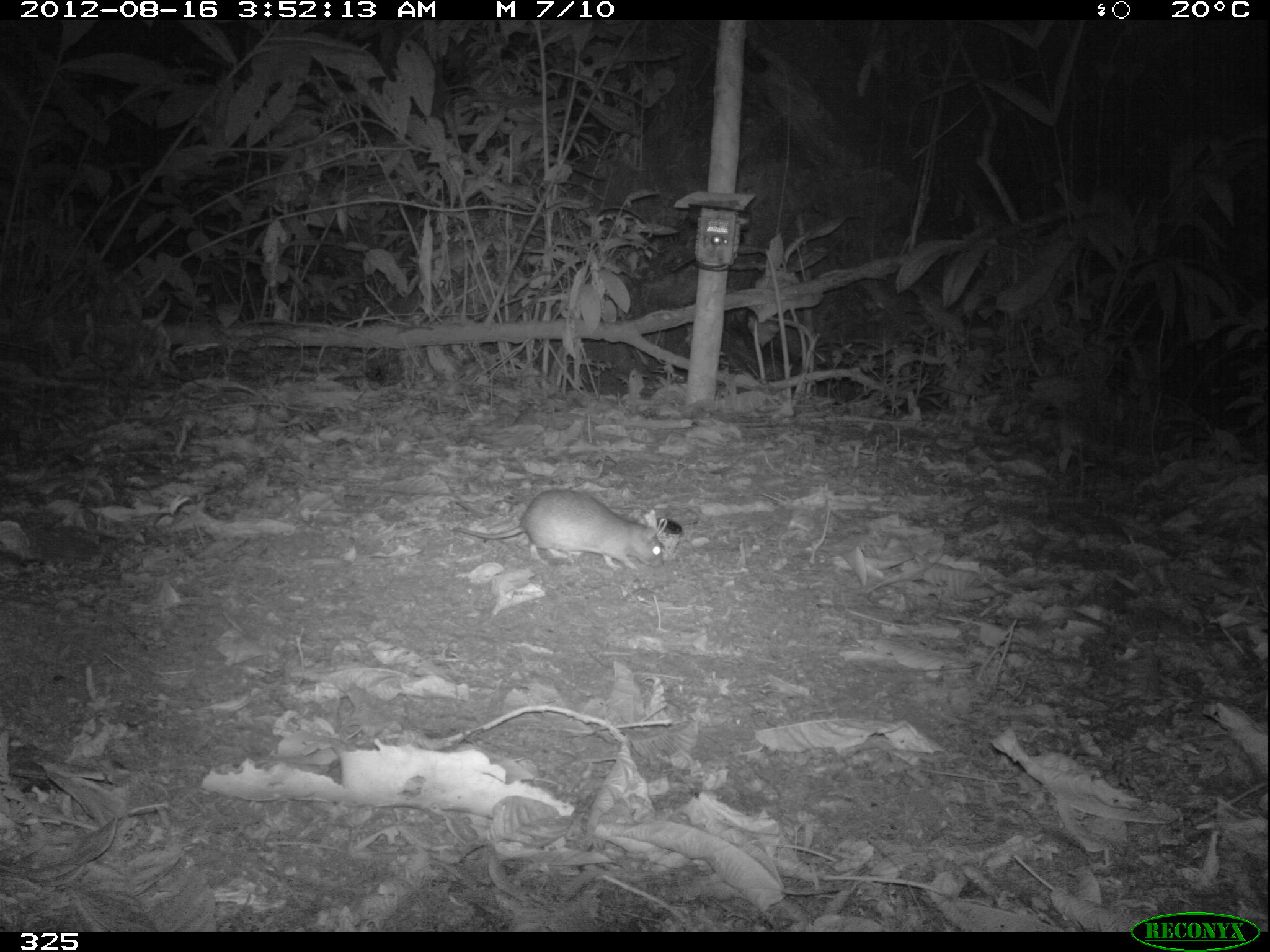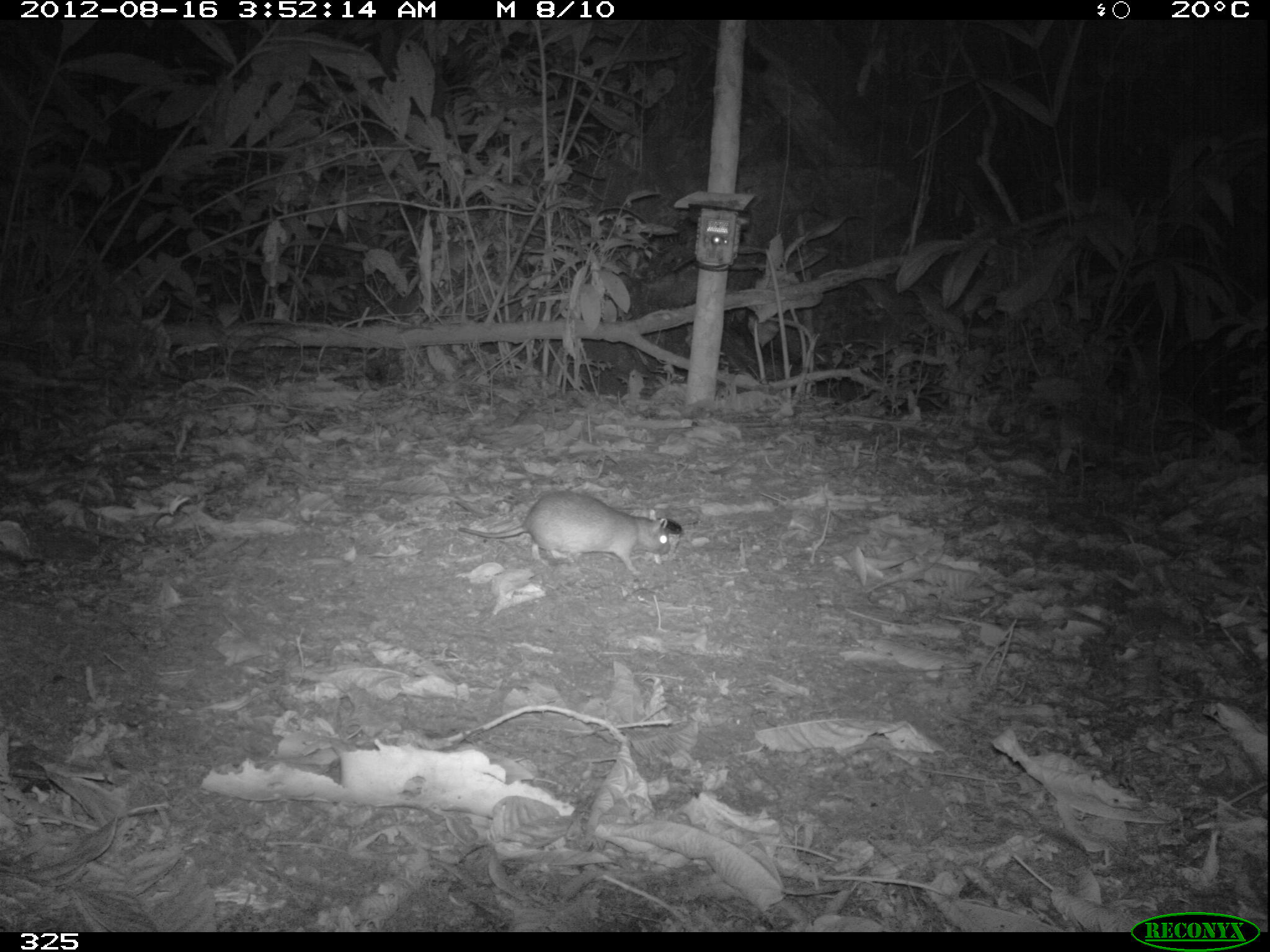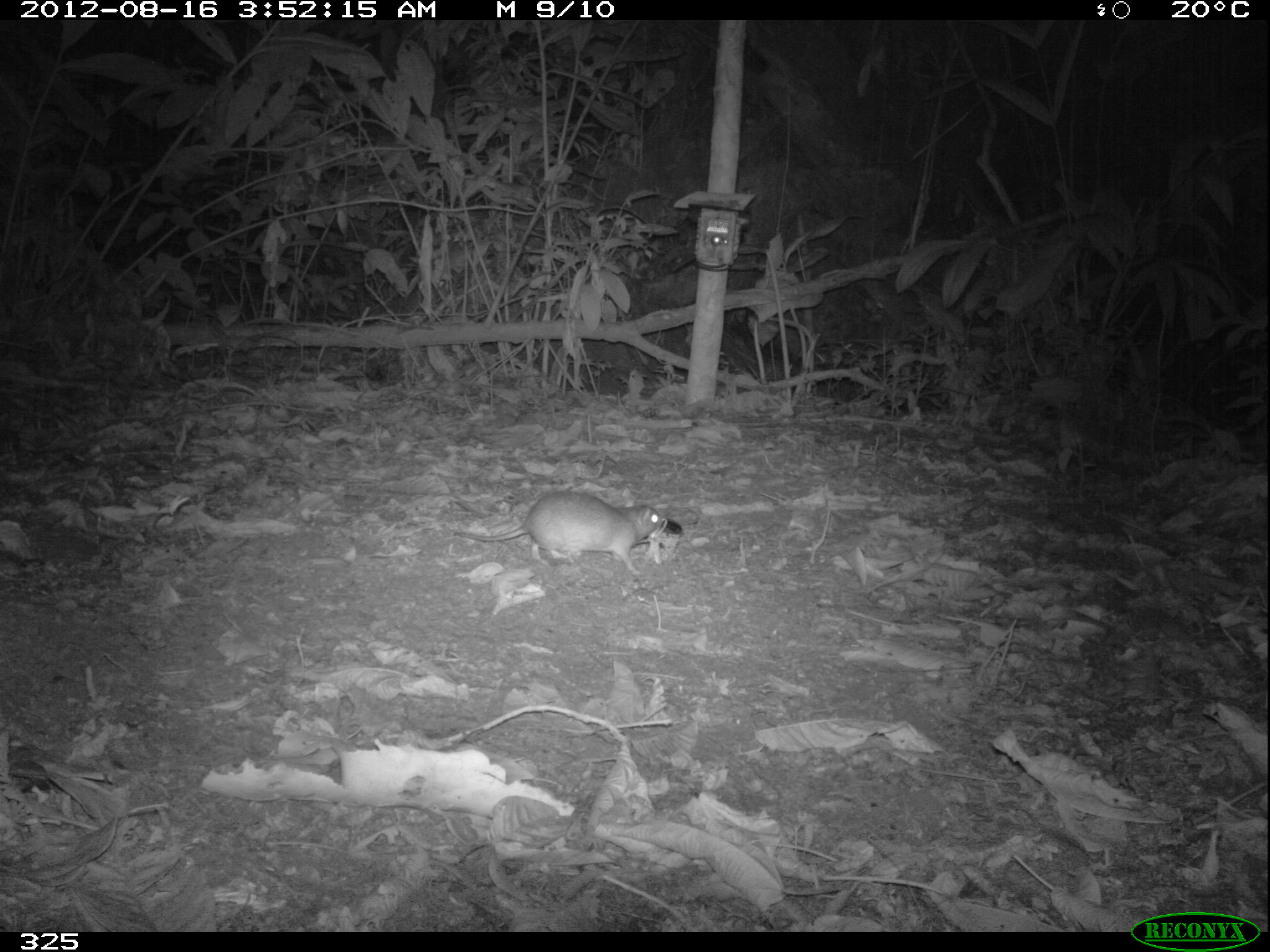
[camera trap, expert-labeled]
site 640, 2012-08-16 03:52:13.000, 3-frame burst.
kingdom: Animalia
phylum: Chordata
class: Mammalia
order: Rodentia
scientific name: Rodentia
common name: rodents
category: unknown rodent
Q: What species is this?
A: Unknown rodent (rodents) (Rodentia).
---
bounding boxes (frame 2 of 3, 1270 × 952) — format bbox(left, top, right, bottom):
unknown rodent: bbox(453, 487, 671, 576)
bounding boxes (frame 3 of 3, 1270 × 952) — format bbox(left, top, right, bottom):
unknown rodent: bbox(453, 489, 664, 572)